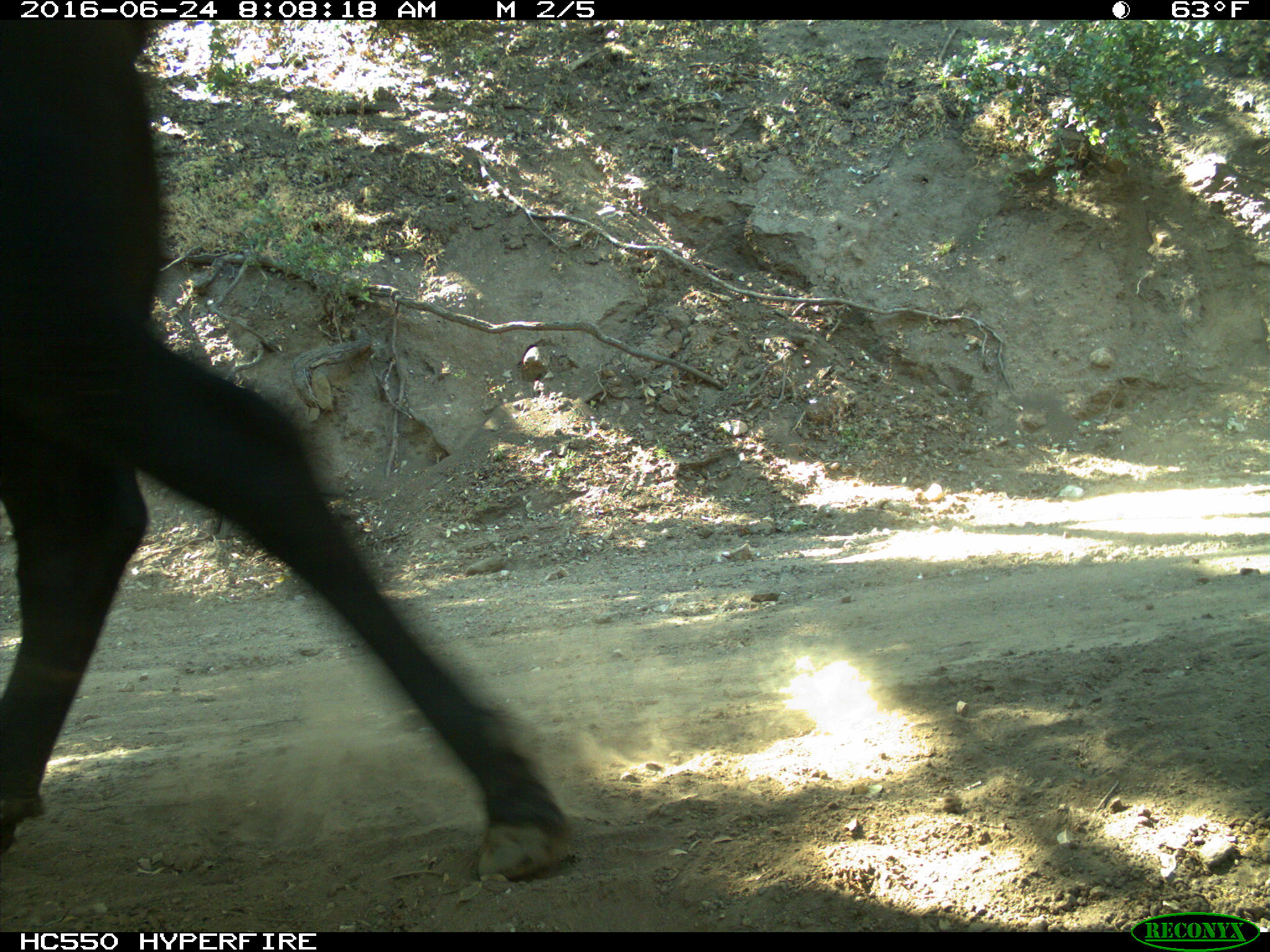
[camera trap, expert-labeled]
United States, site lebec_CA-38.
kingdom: Animalia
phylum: Chordata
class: Mammalia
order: Artiodactyla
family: Bovidae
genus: Bos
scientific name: Bos taurus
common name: domestic cow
Bos taurus (domestic cow).